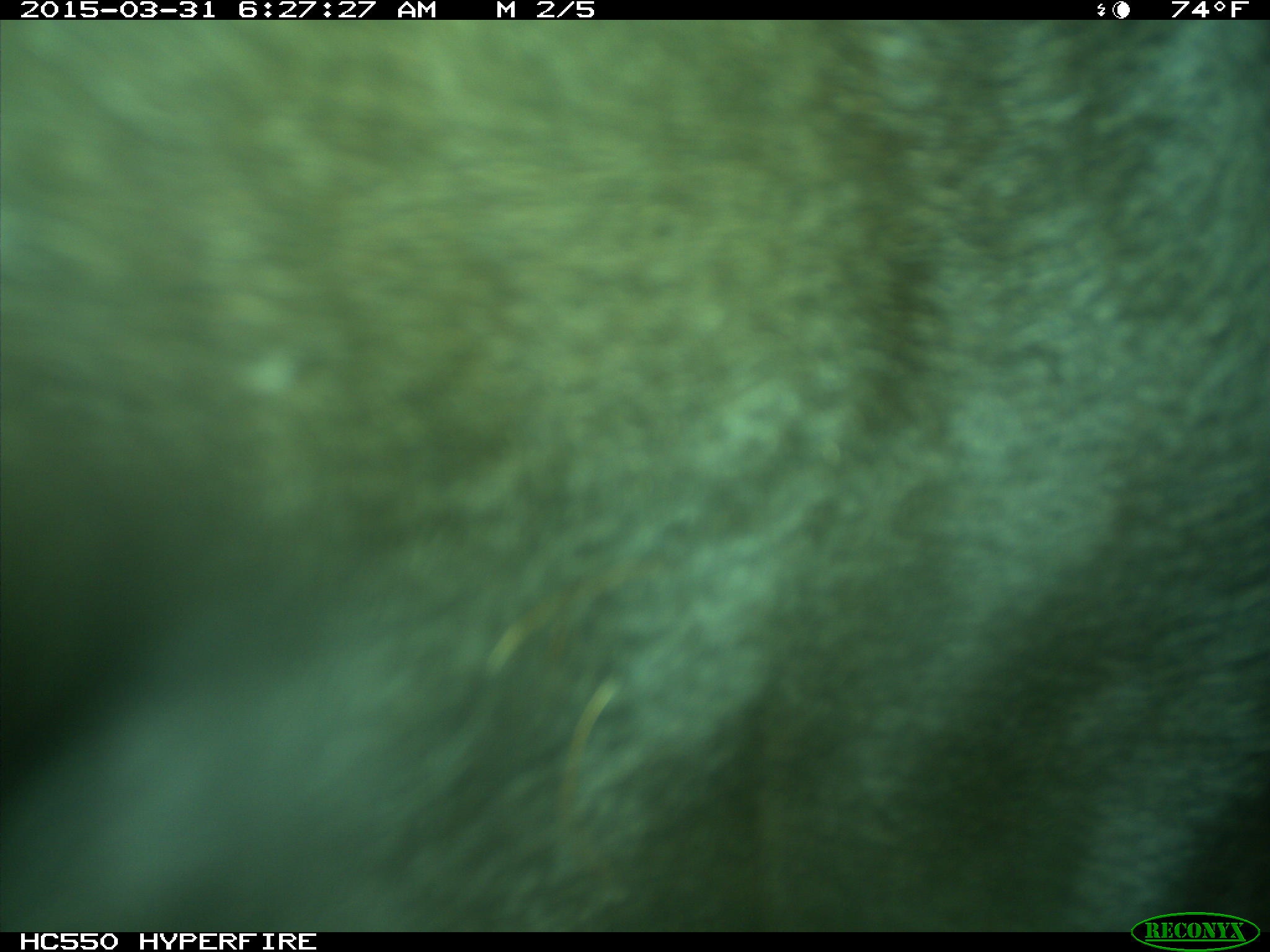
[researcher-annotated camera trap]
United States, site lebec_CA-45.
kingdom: Animalia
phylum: Chordata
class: Mammalia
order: Artiodactyla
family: Bovidae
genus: Bos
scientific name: Bos taurus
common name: domestic cow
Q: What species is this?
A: Bos taurus (domestic cow).